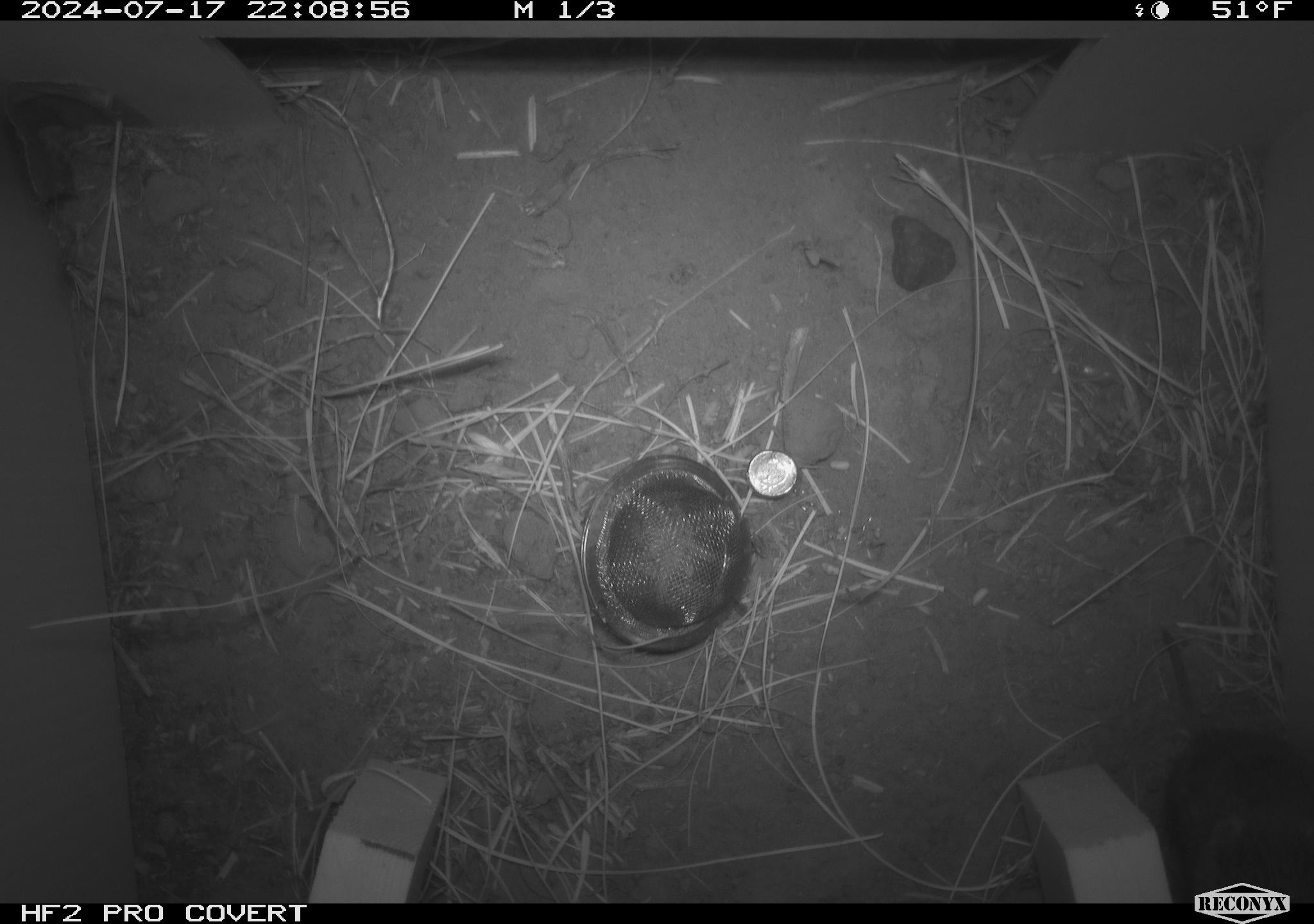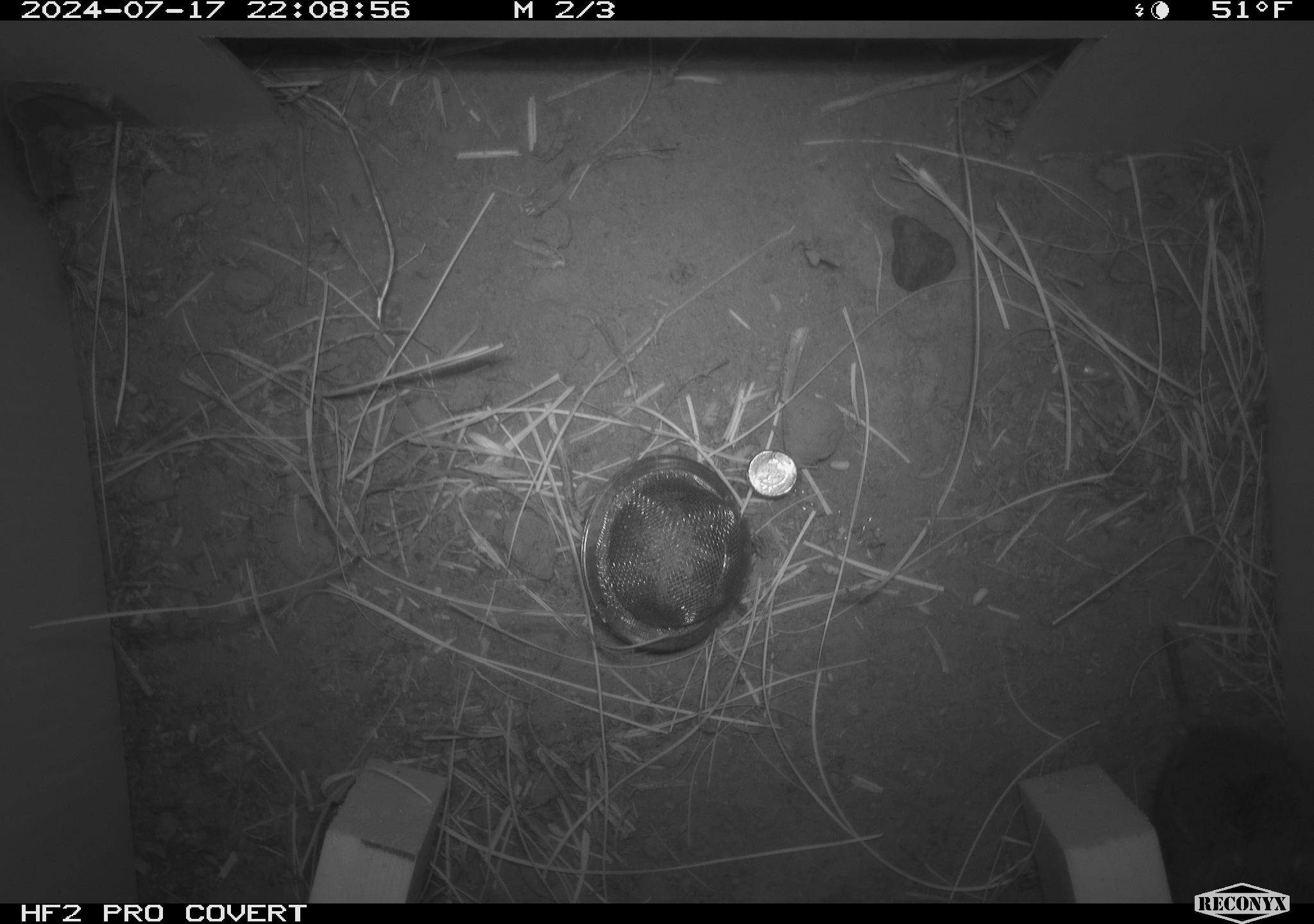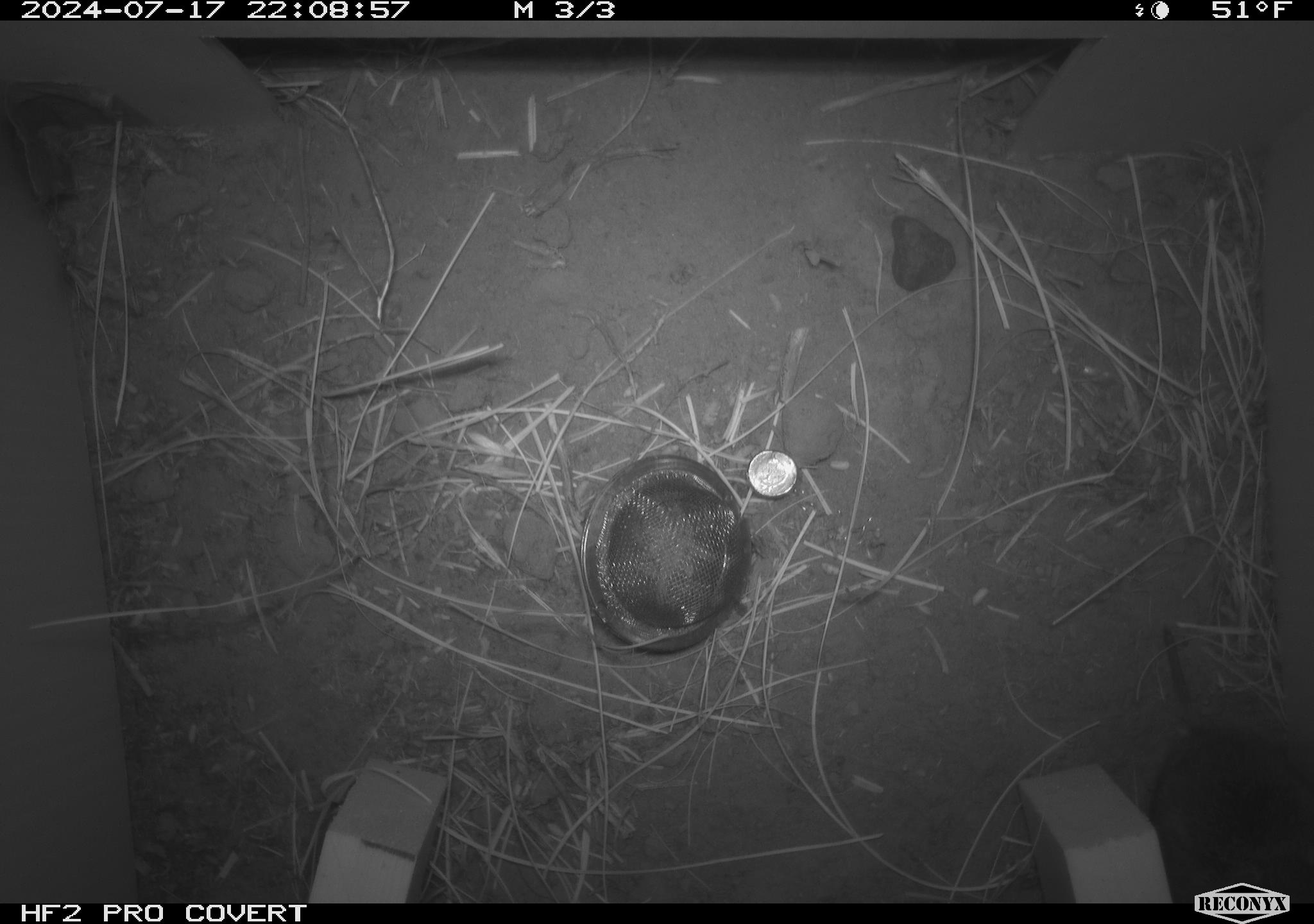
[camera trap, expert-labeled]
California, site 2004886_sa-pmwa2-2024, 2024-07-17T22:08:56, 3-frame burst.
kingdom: Animalia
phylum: Chordata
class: Mammalia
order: Rodentia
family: Cricetidae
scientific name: Arvicolinae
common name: voles, lemmings, and muskrats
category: arvicolinae subfamily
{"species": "arvicolinae subfamily (voles, lemmings, and muskrats) (Arvicolinae)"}